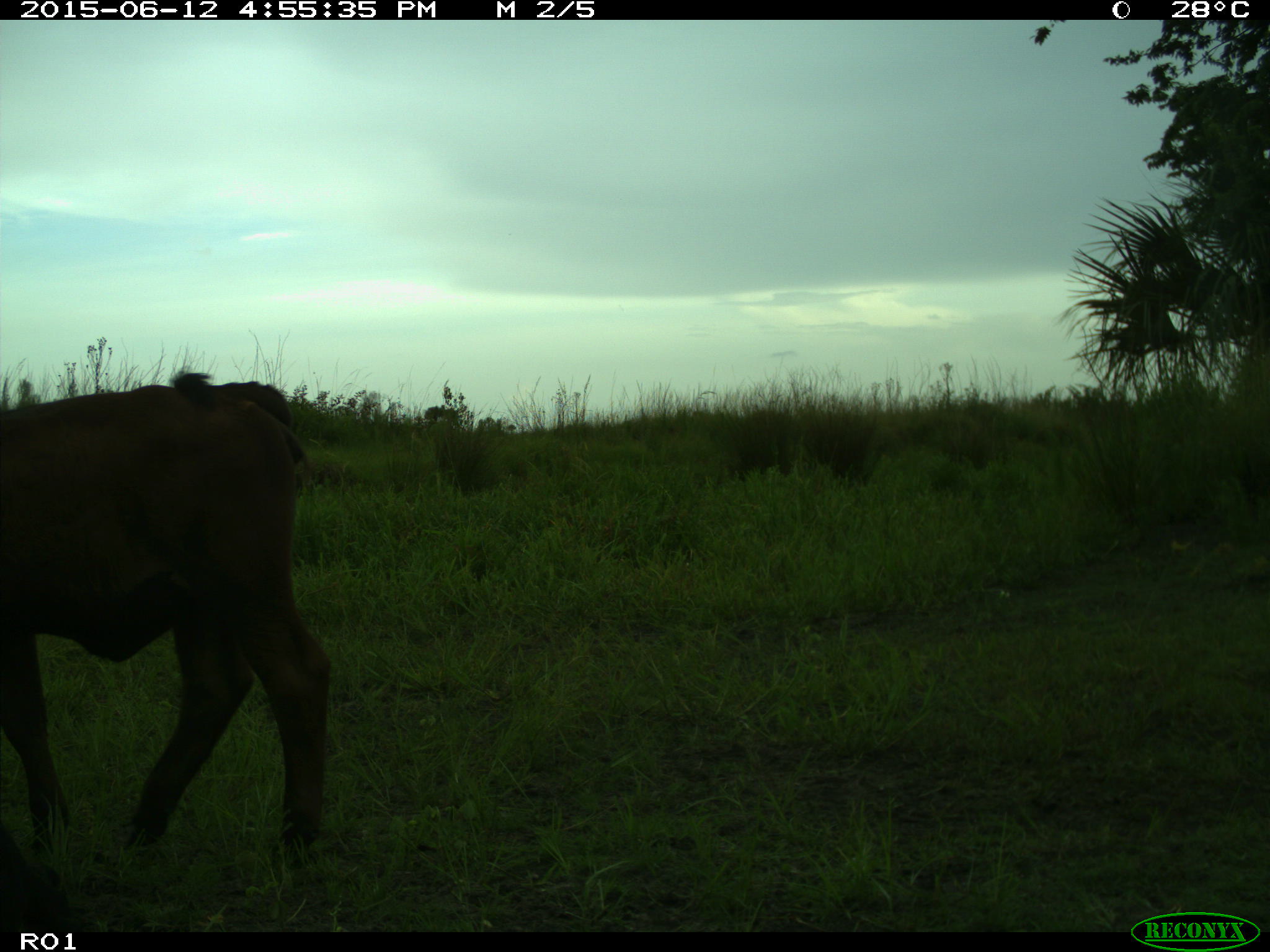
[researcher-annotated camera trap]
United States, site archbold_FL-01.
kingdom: Animalia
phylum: Chordata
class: Mammalia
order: Artiodactyla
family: Bovidae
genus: Bos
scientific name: Bos taurus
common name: domestic cow